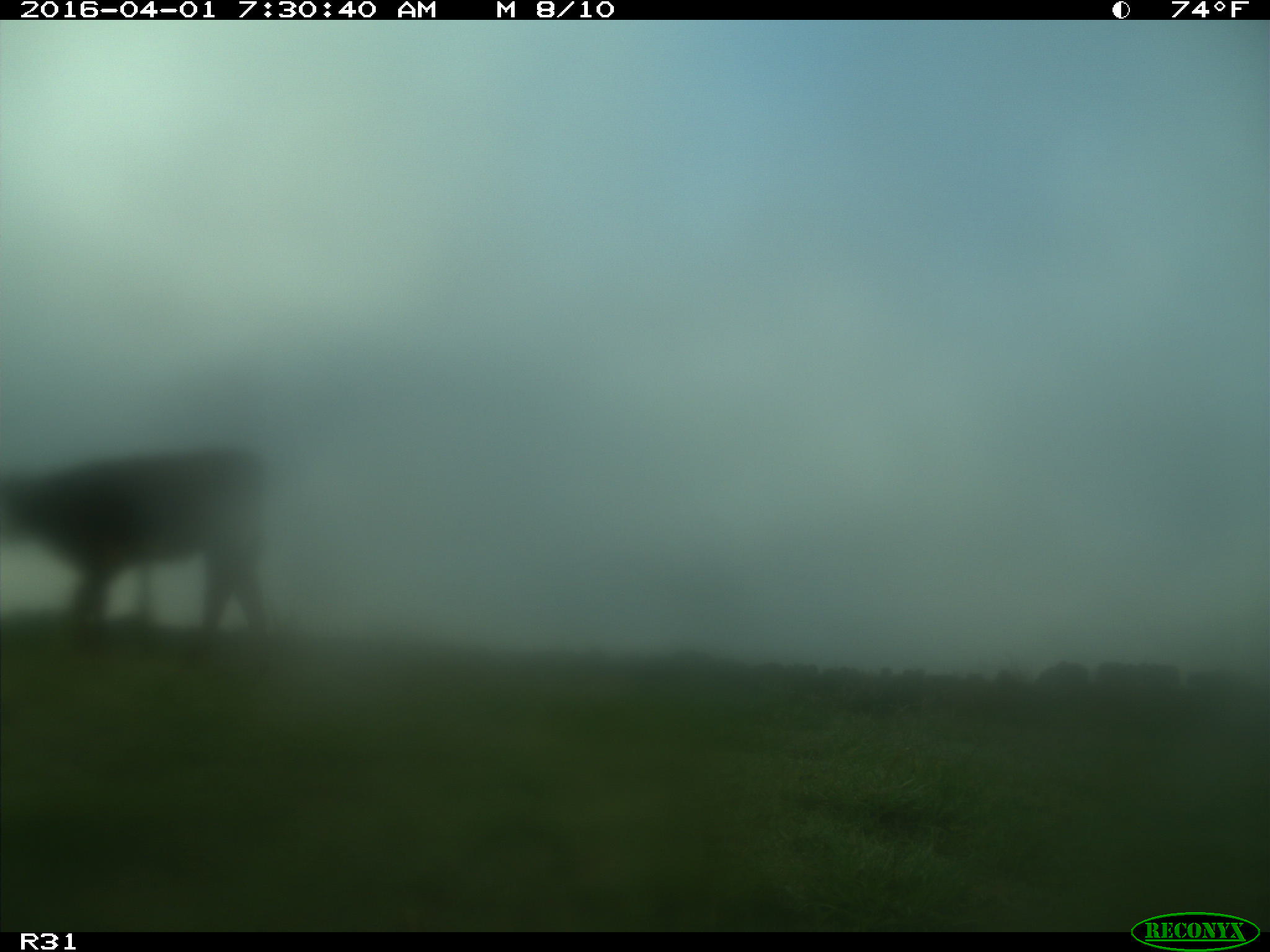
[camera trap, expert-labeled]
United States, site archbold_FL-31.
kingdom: Animalia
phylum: Chordata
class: Mammalia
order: Artiodactyla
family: Bovidae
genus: Bos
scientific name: Bos taurus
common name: domestic cow